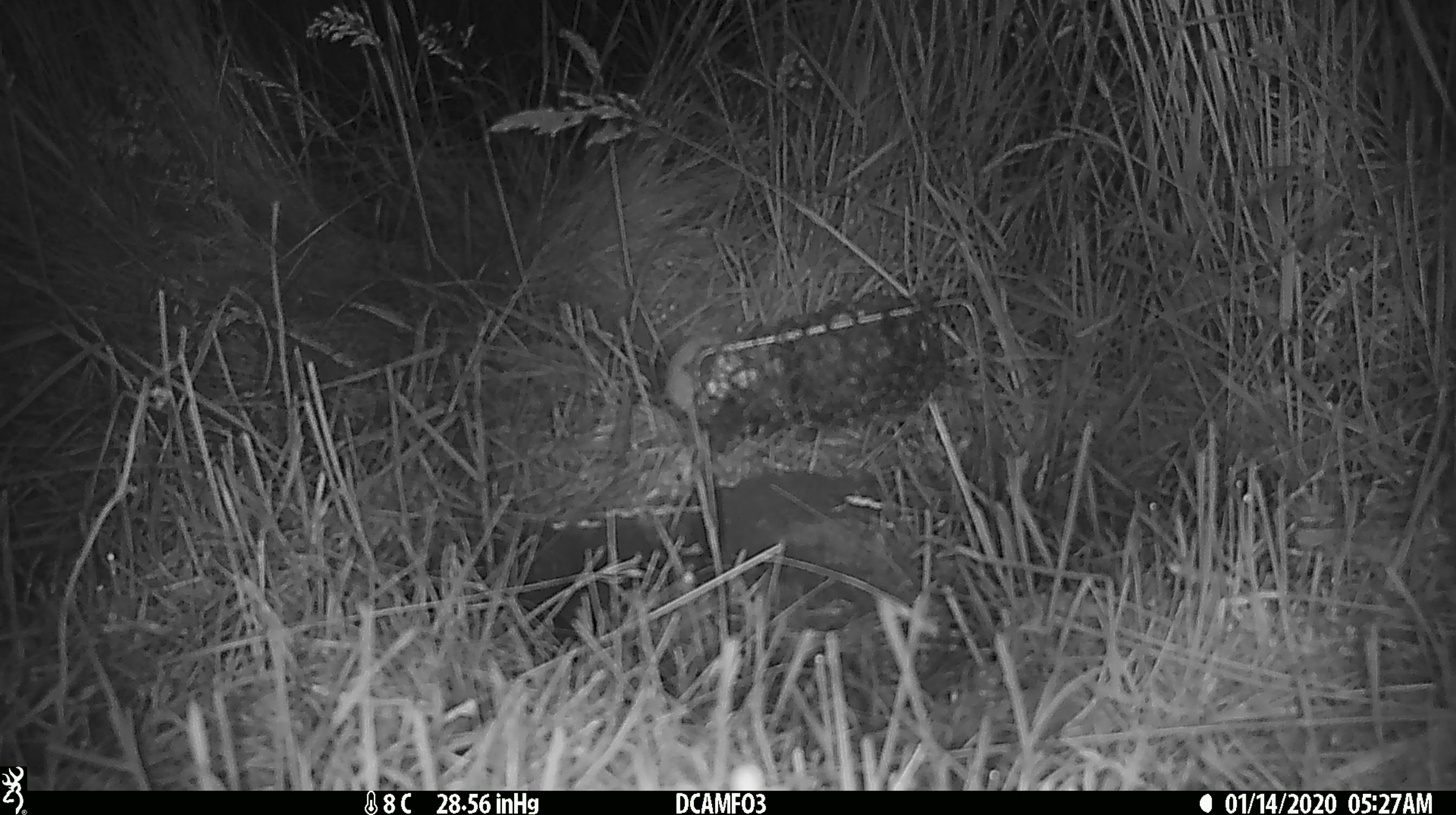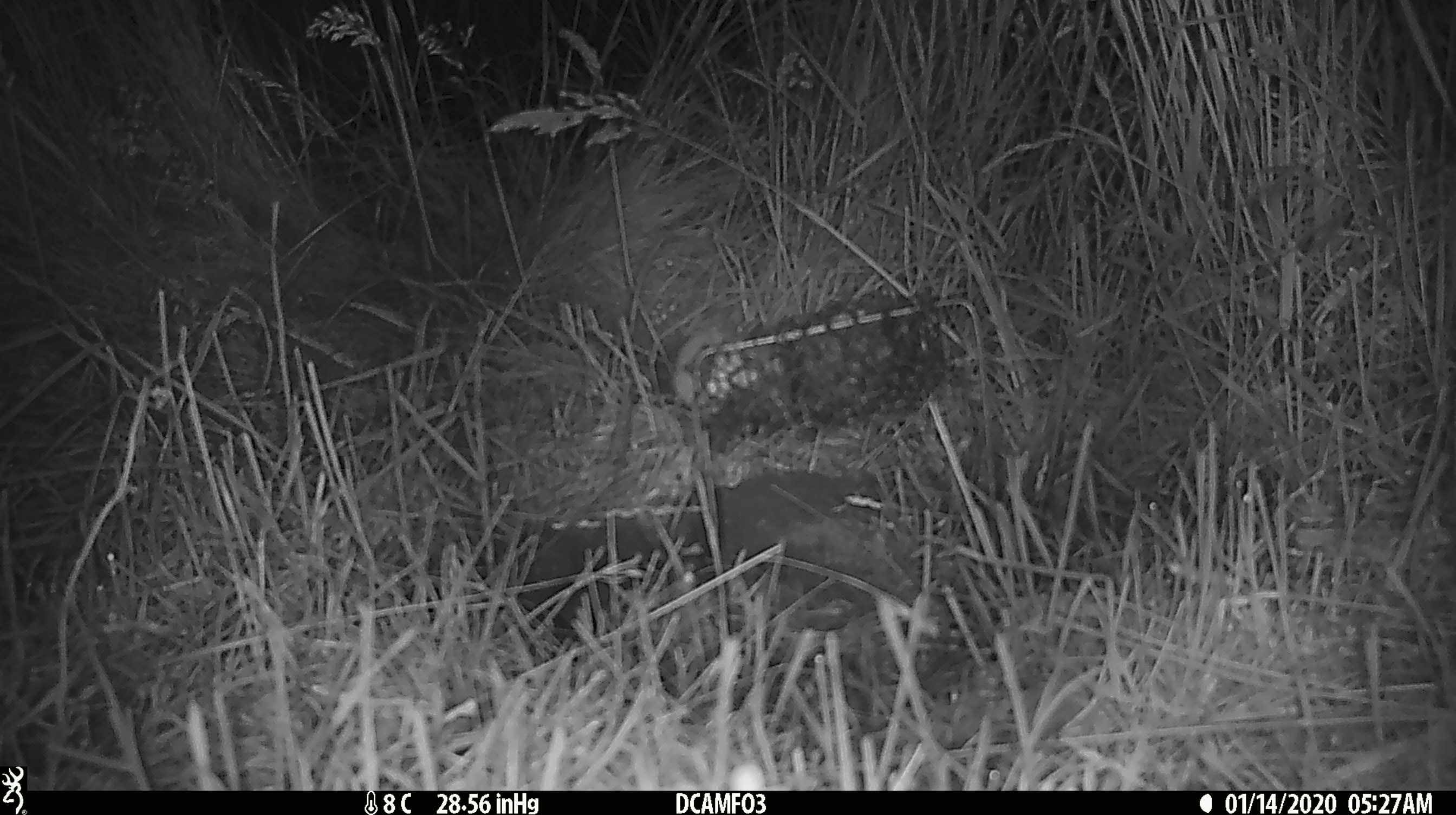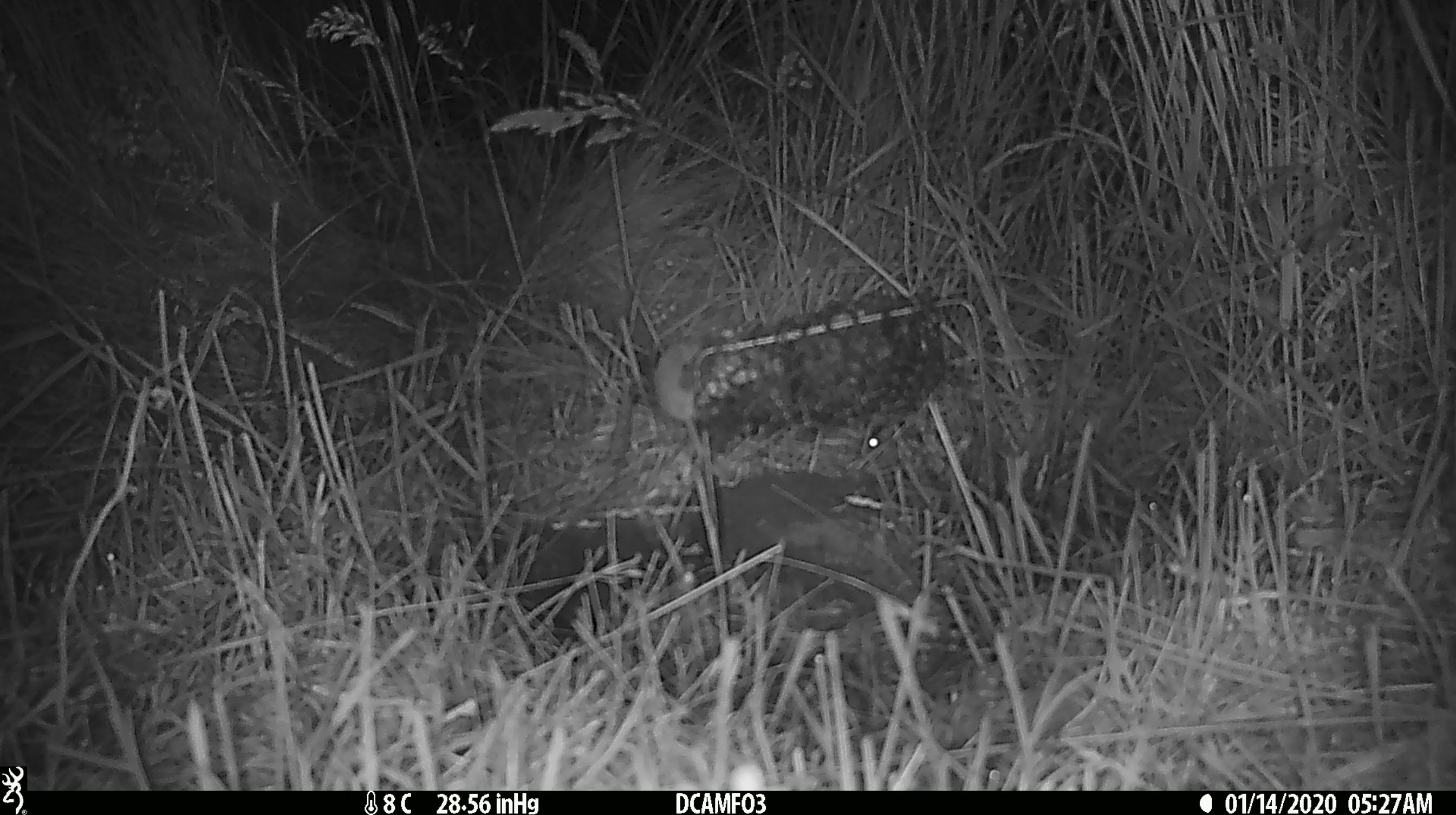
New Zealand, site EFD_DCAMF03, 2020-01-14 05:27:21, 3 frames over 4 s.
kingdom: Animalia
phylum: Chordata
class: Mammalia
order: Rodentia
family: Muridae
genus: Mus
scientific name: Mus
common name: mouse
Mouse (Mus).